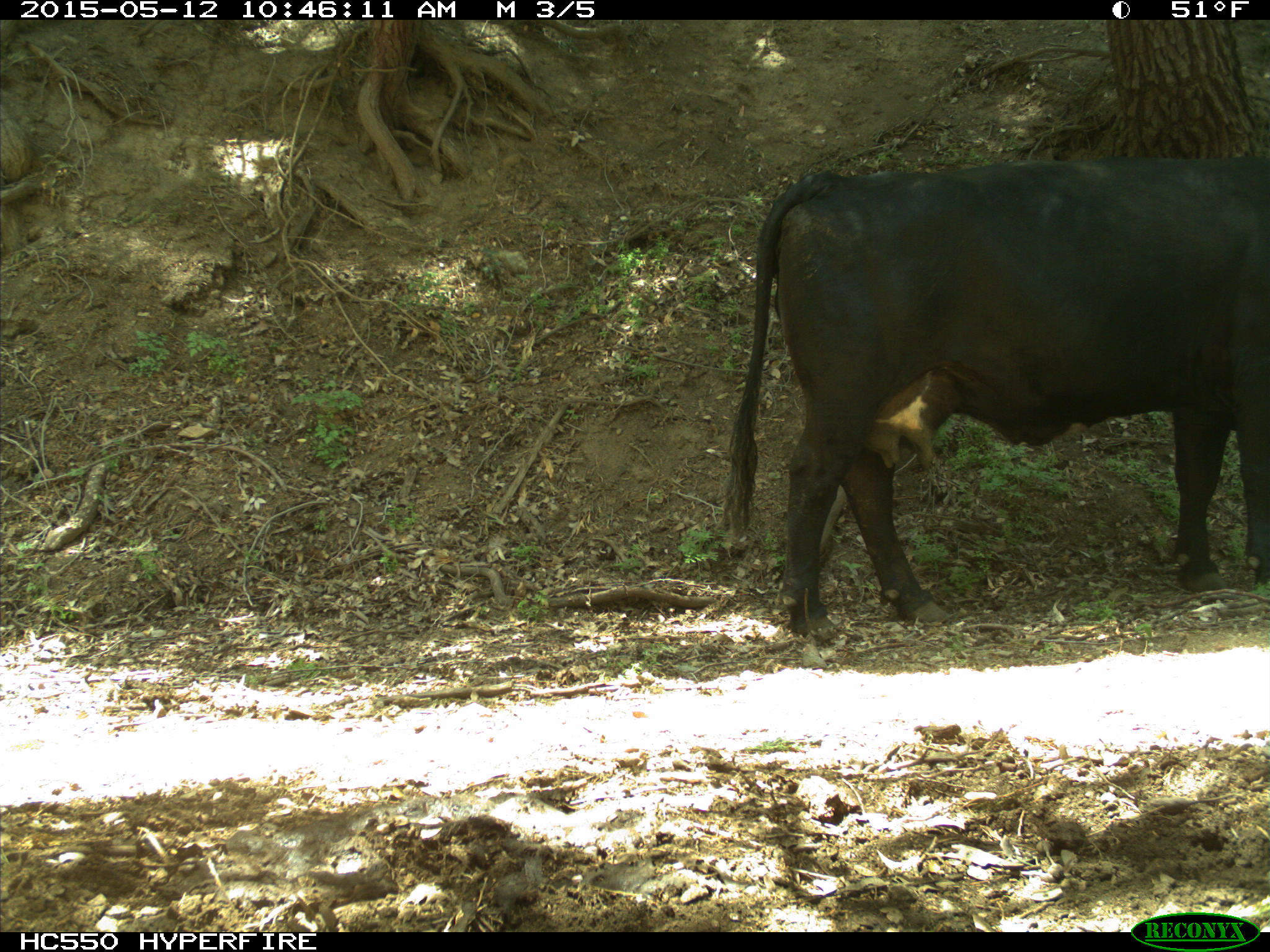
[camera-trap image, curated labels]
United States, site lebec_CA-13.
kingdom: Animalia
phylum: Chordata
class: Mammalia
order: Artiodactyla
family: Bovidae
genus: Bos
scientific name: Bos taurus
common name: domestic cow